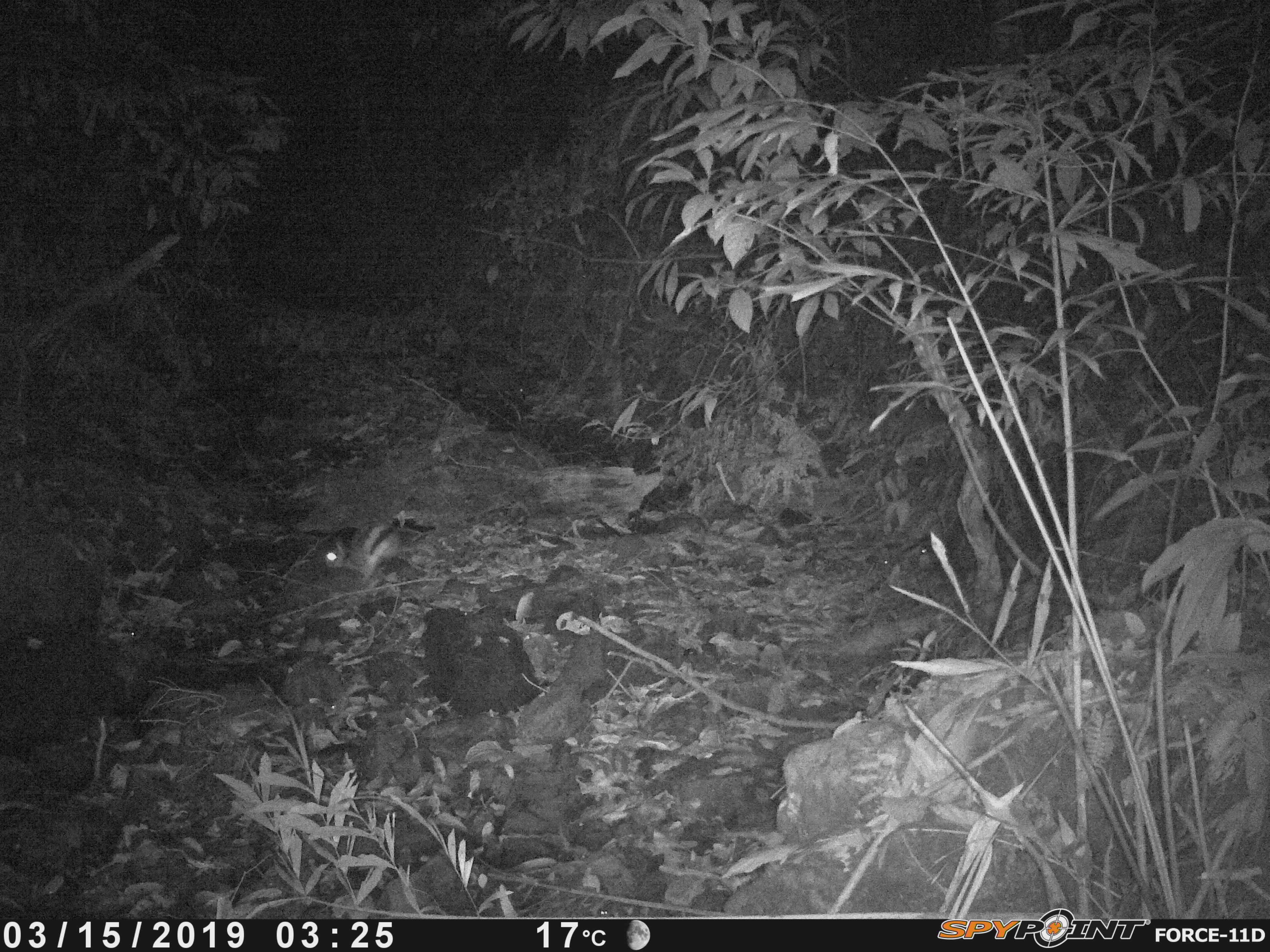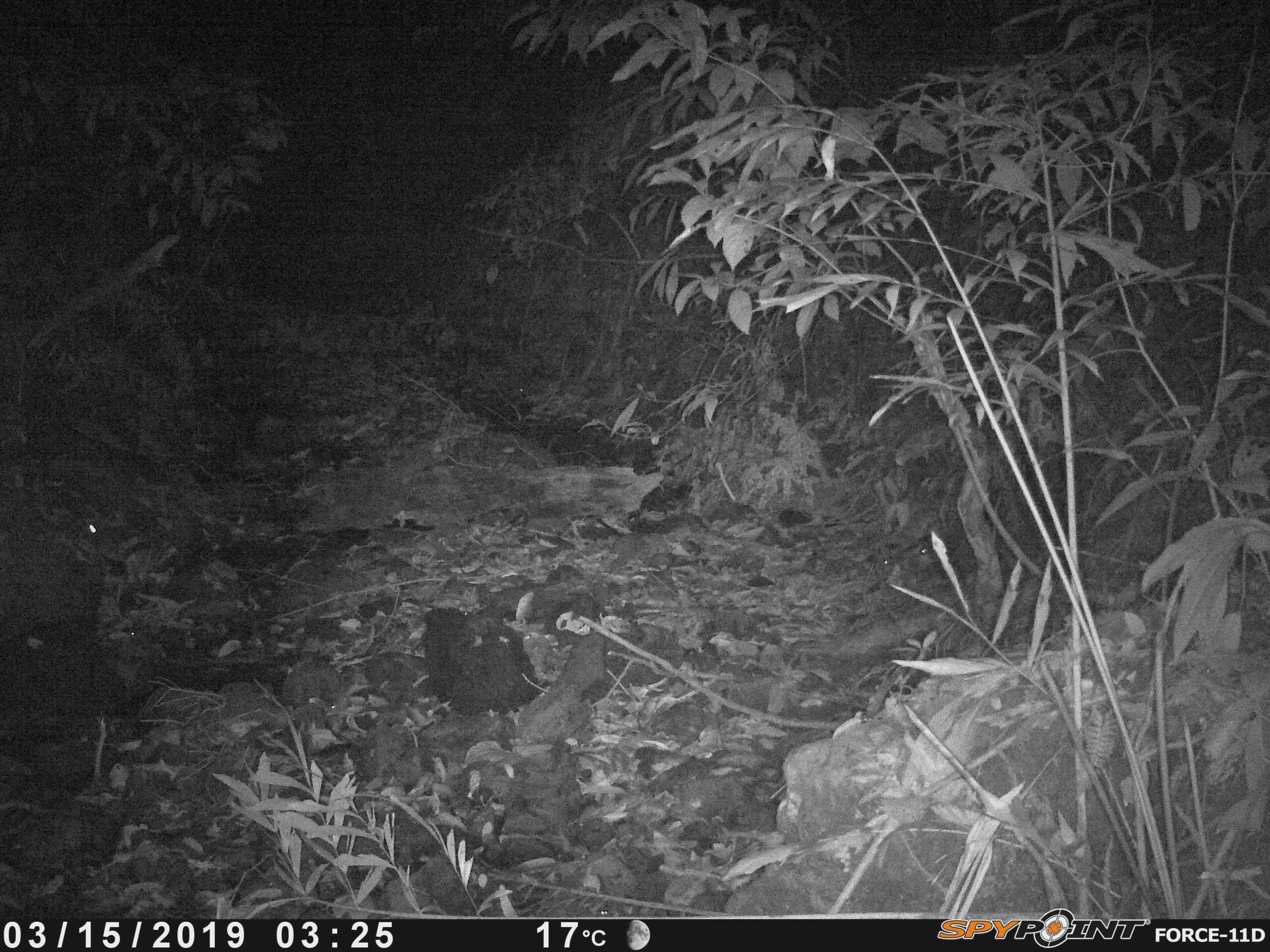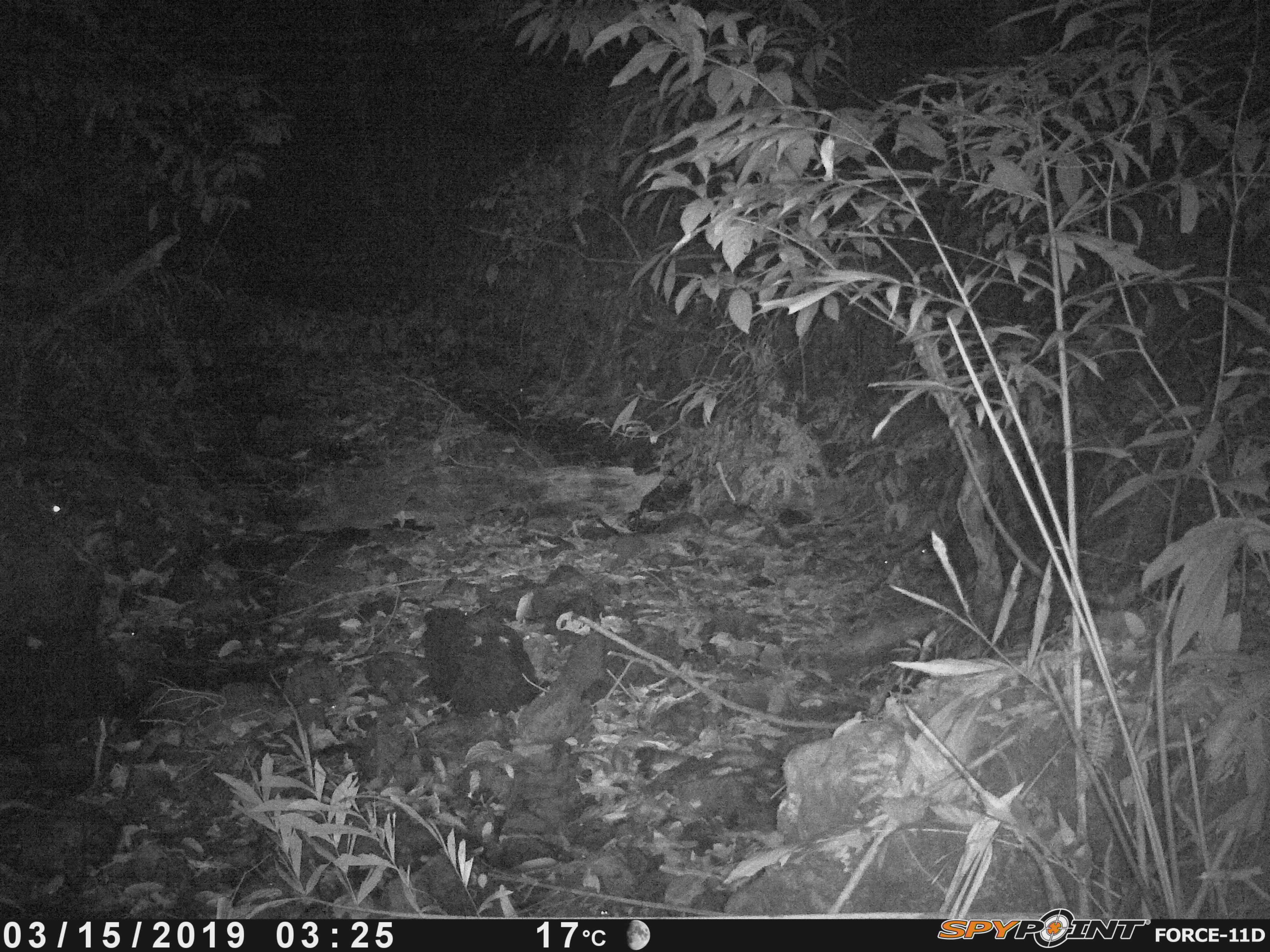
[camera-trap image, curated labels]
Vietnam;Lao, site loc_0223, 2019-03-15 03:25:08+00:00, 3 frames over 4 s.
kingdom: Animalia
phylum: Chordata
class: Mammalia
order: Lagomorpha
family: Leporidae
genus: Nesolagus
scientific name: Nesolagus timminsi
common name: annamite striped rabbit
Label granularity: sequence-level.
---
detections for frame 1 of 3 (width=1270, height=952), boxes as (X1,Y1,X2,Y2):
annamite striped rabbit: (322,519,438,585)